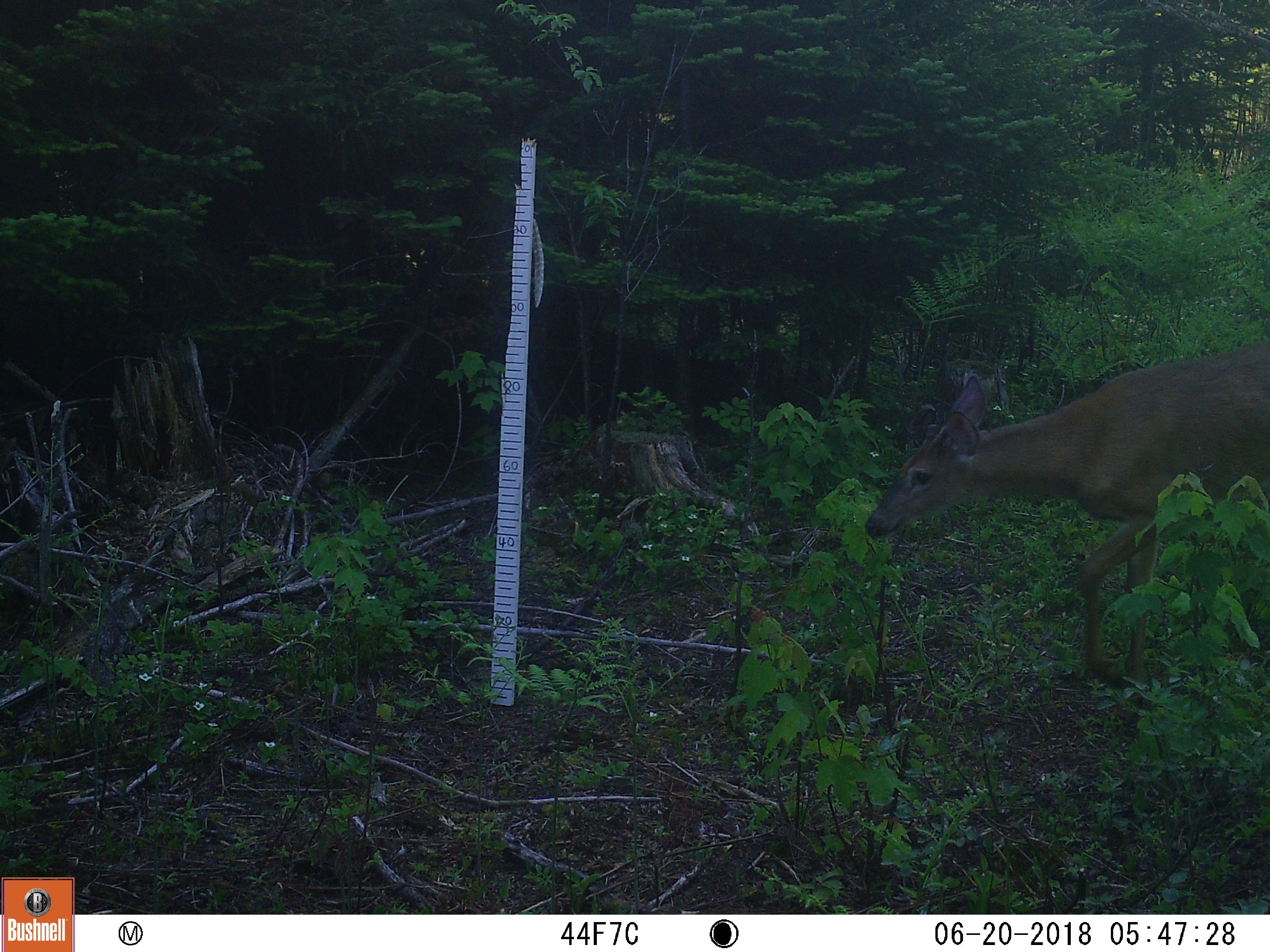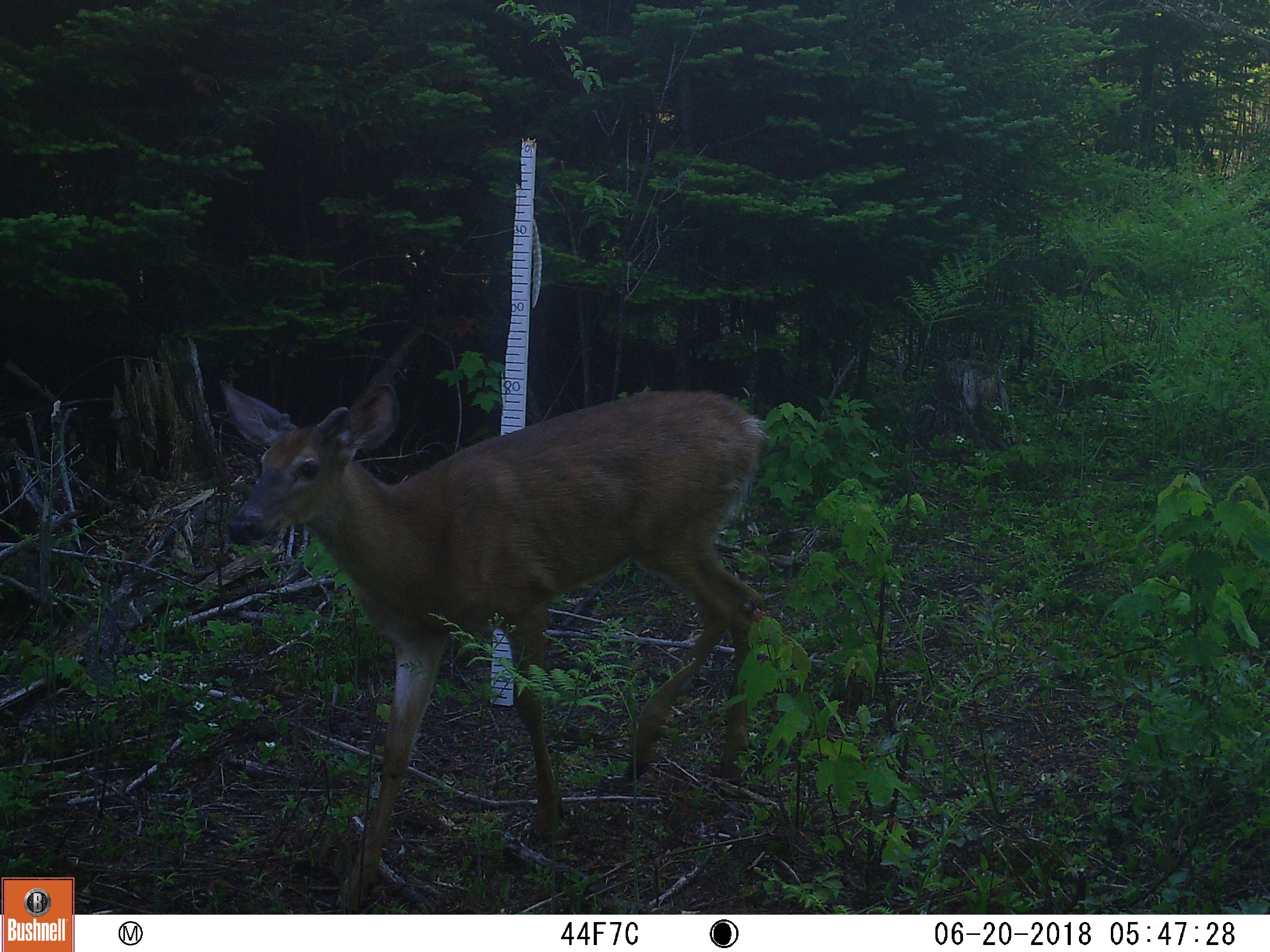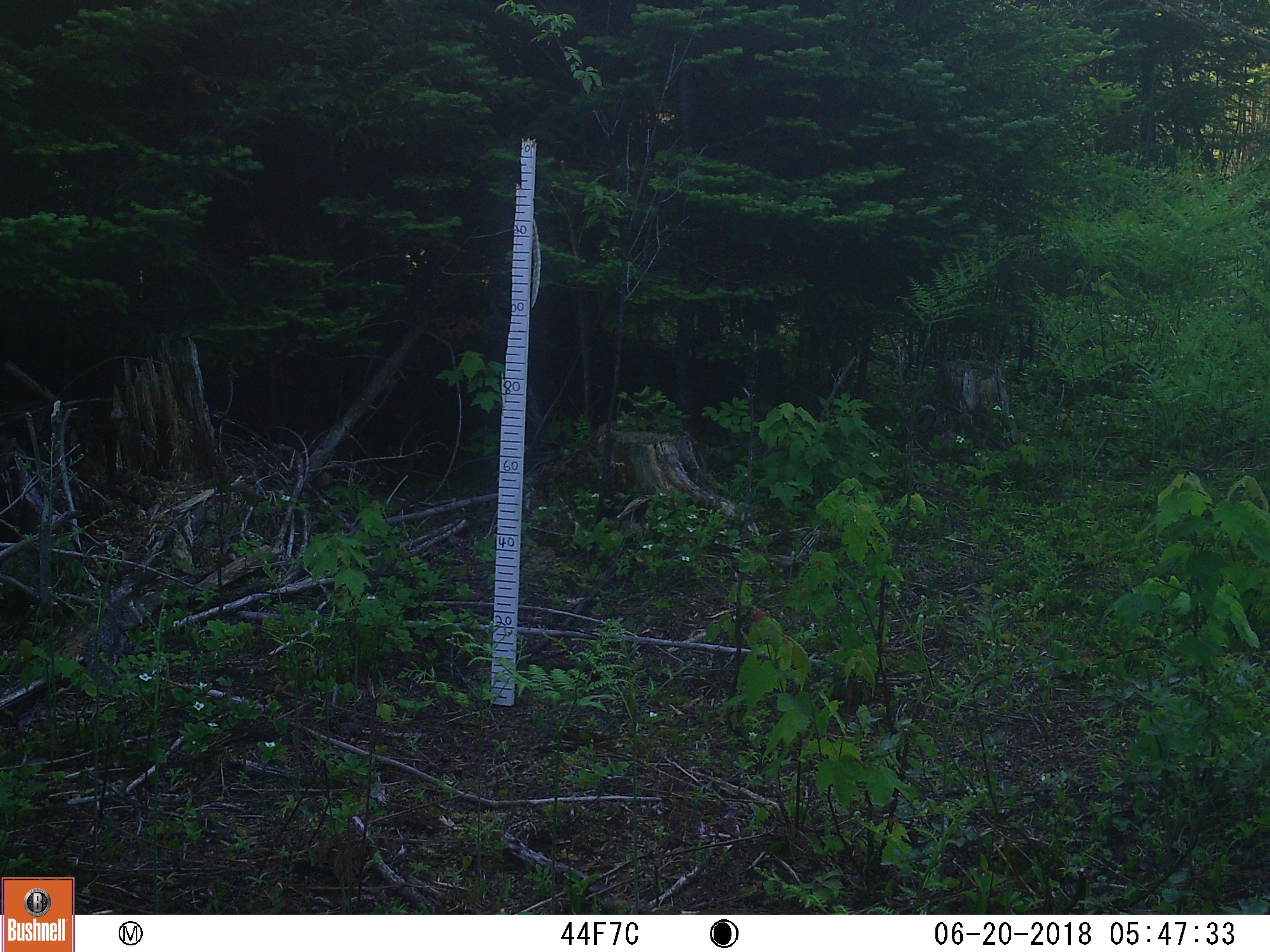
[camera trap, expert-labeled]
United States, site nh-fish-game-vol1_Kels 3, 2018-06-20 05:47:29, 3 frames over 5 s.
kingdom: Animalia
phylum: Chordata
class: Mammalia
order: Artiodactyla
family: Cervidae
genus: Odocoileus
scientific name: Odocoileus virginianus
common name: white-tailed deer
White-tailed deer (Odocoileus virginianus).